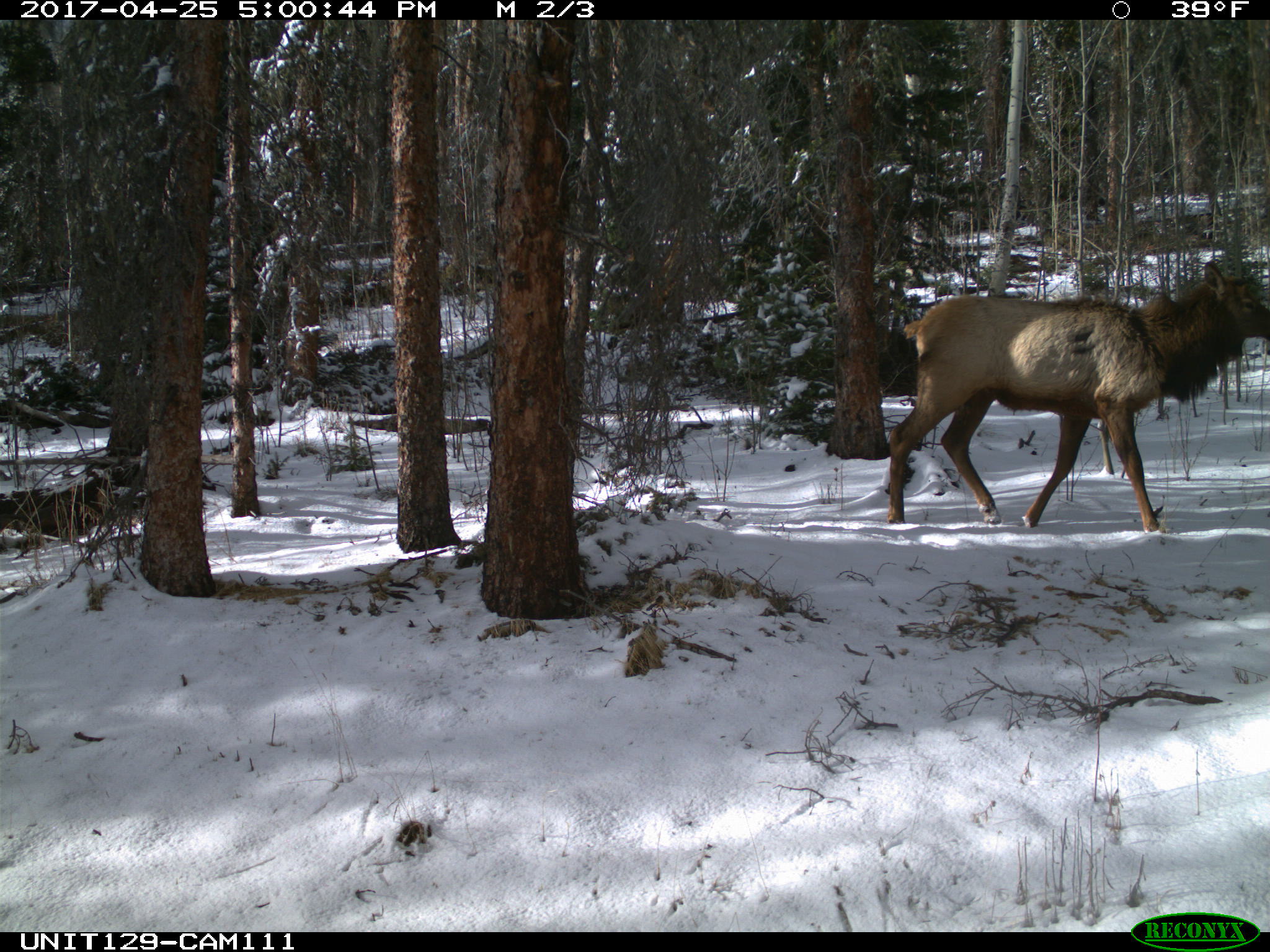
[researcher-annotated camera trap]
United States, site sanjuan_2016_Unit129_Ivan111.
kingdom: Animalia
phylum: Chordata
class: Mammalia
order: Artiodactyla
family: Cervidae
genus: Cervus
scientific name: Cervus elaphus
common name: red deer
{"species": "Cervus elaphus (red deer)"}